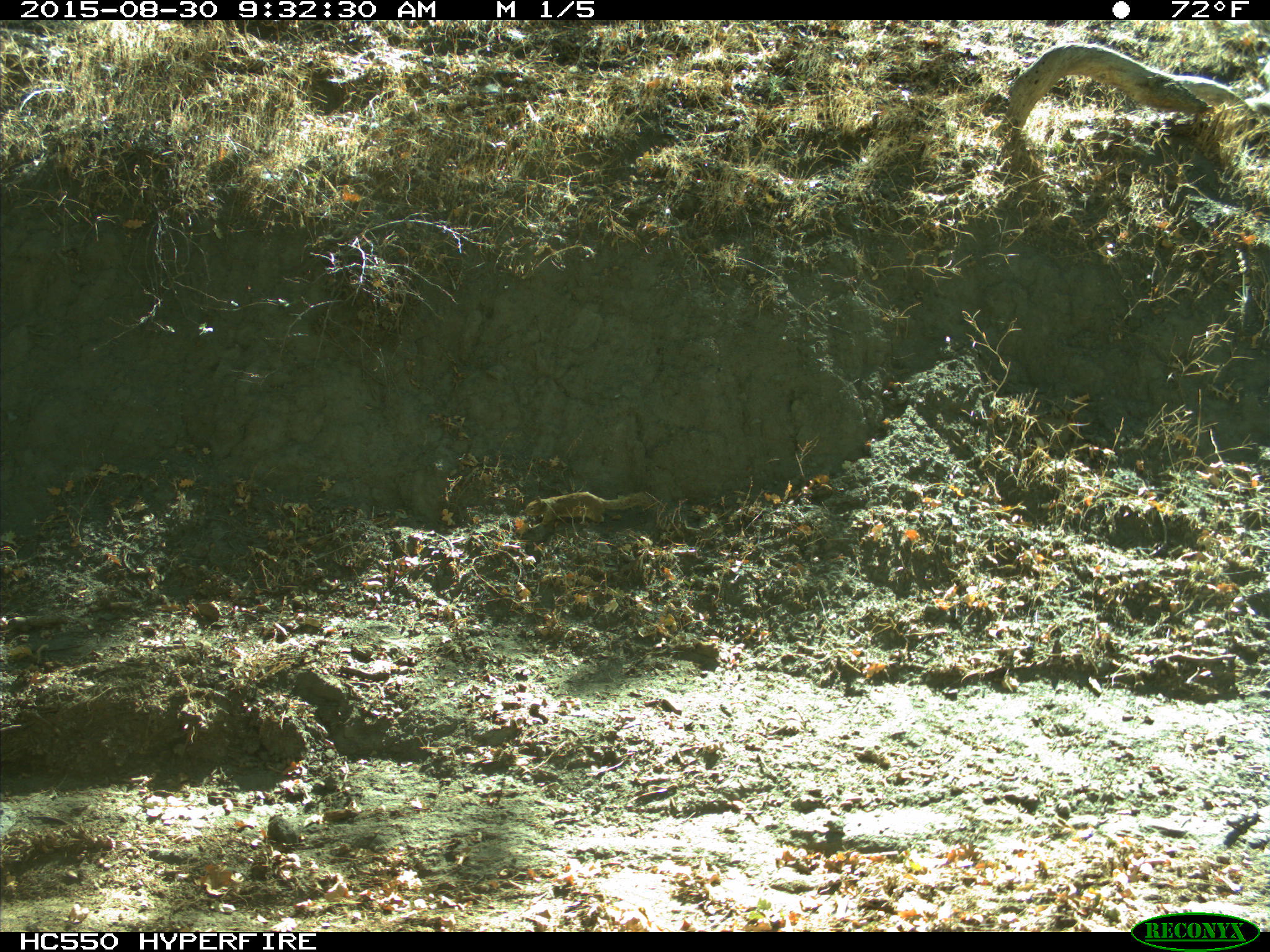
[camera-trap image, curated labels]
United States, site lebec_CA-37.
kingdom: Animalia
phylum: Chordata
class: Mammalia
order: Rodentia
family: Sciuridae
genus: Otospermophilus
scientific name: Otospermophilus beecheyi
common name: california ground squirrel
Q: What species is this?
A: Otospermophilus beecheyi (california ground squirrel).